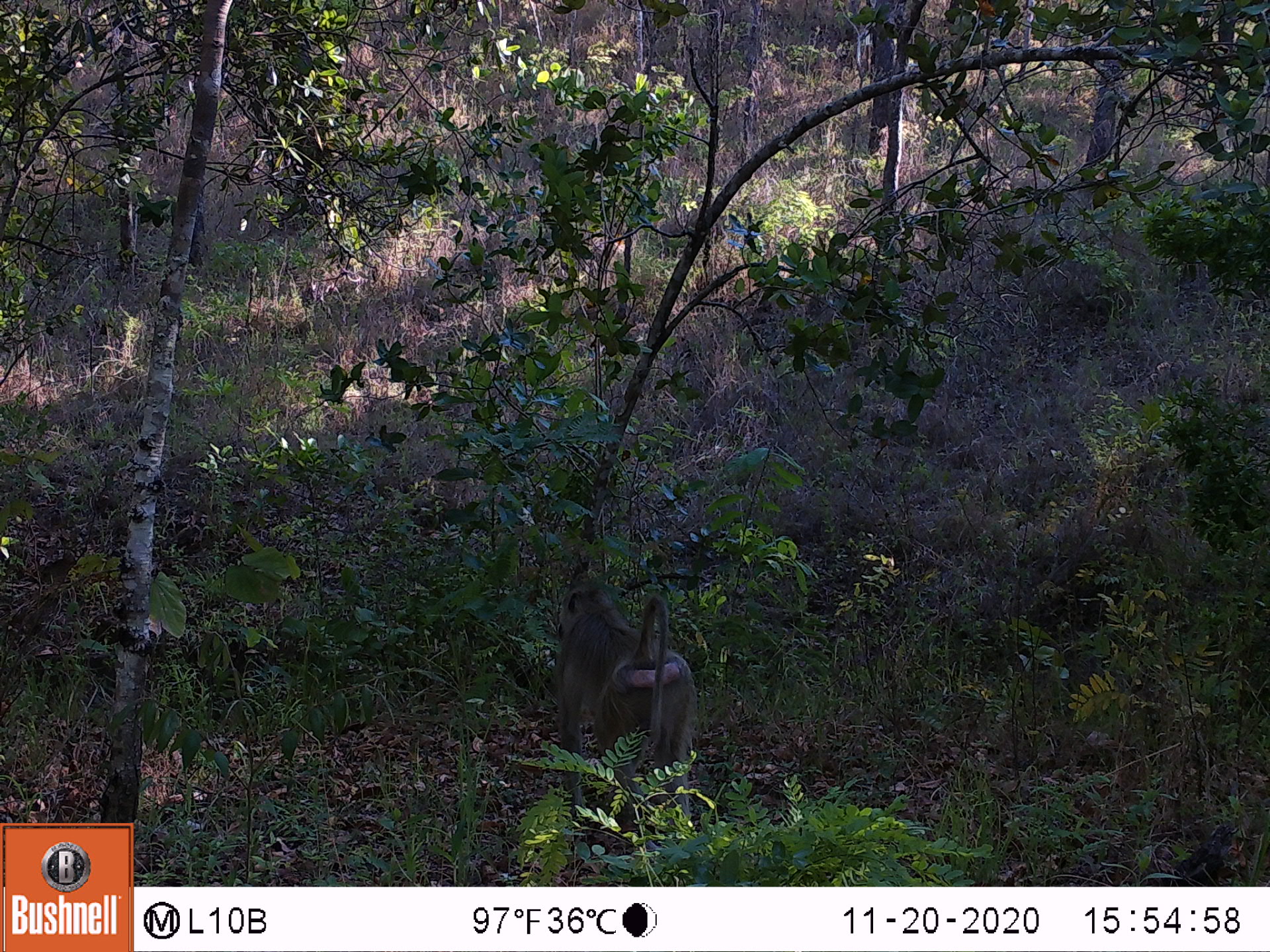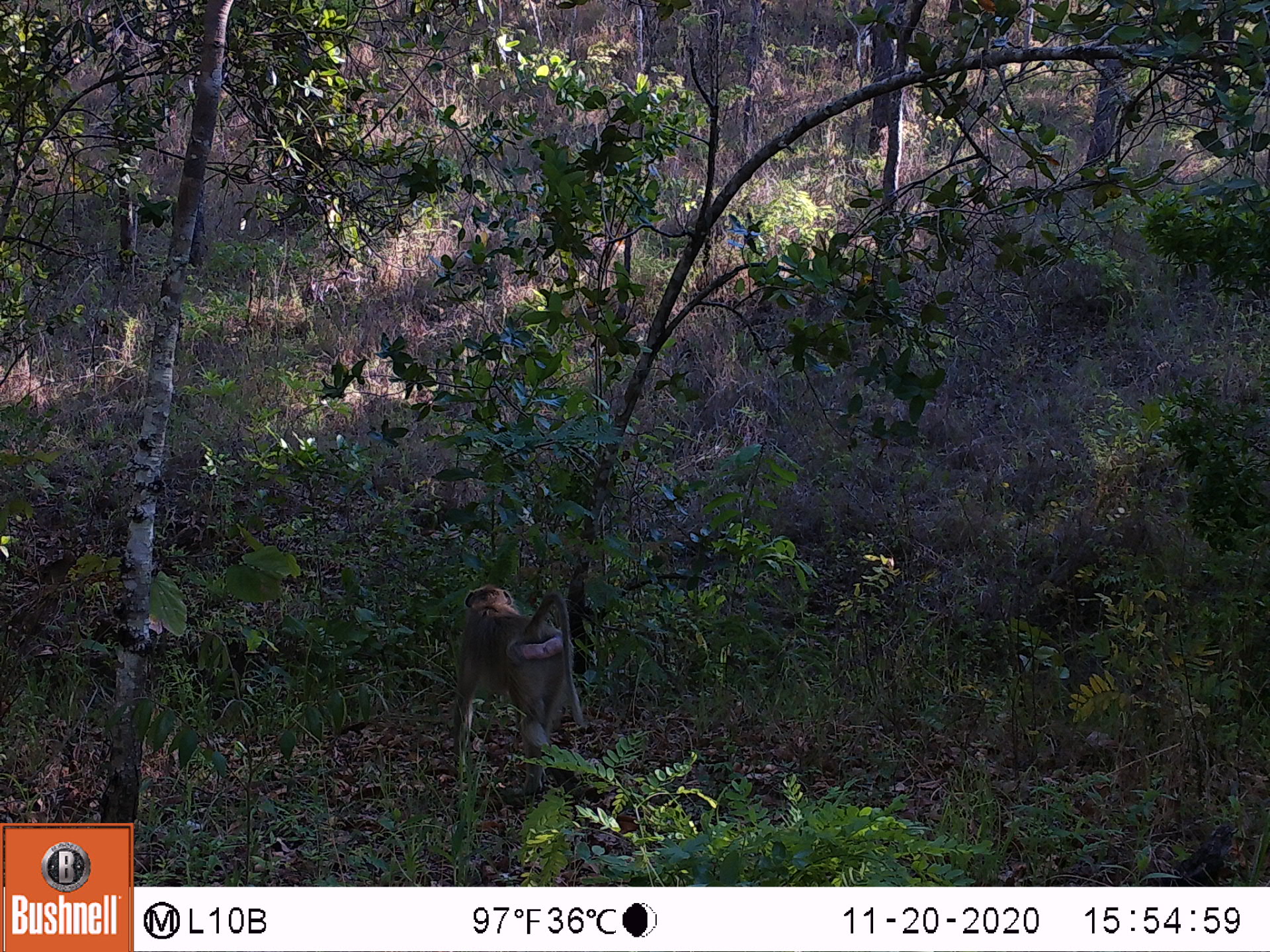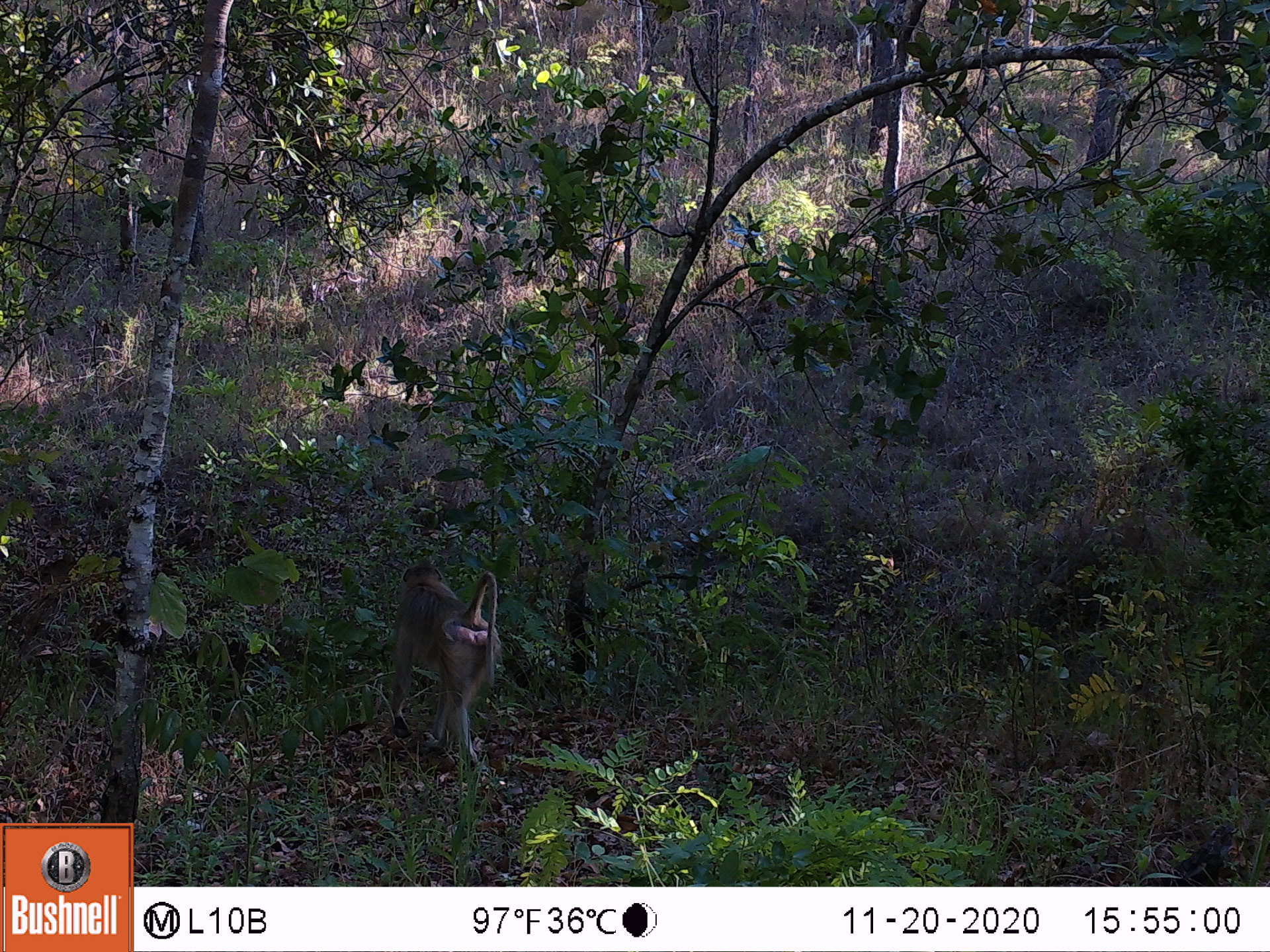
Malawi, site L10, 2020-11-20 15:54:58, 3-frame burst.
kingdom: Animalia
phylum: Chordata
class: Mammalia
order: Primates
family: Cercopithecidae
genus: Papio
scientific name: Papio cynocephalus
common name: yellow baboon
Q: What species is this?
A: Yellow baboon (Papio cynocephalus).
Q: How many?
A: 1.